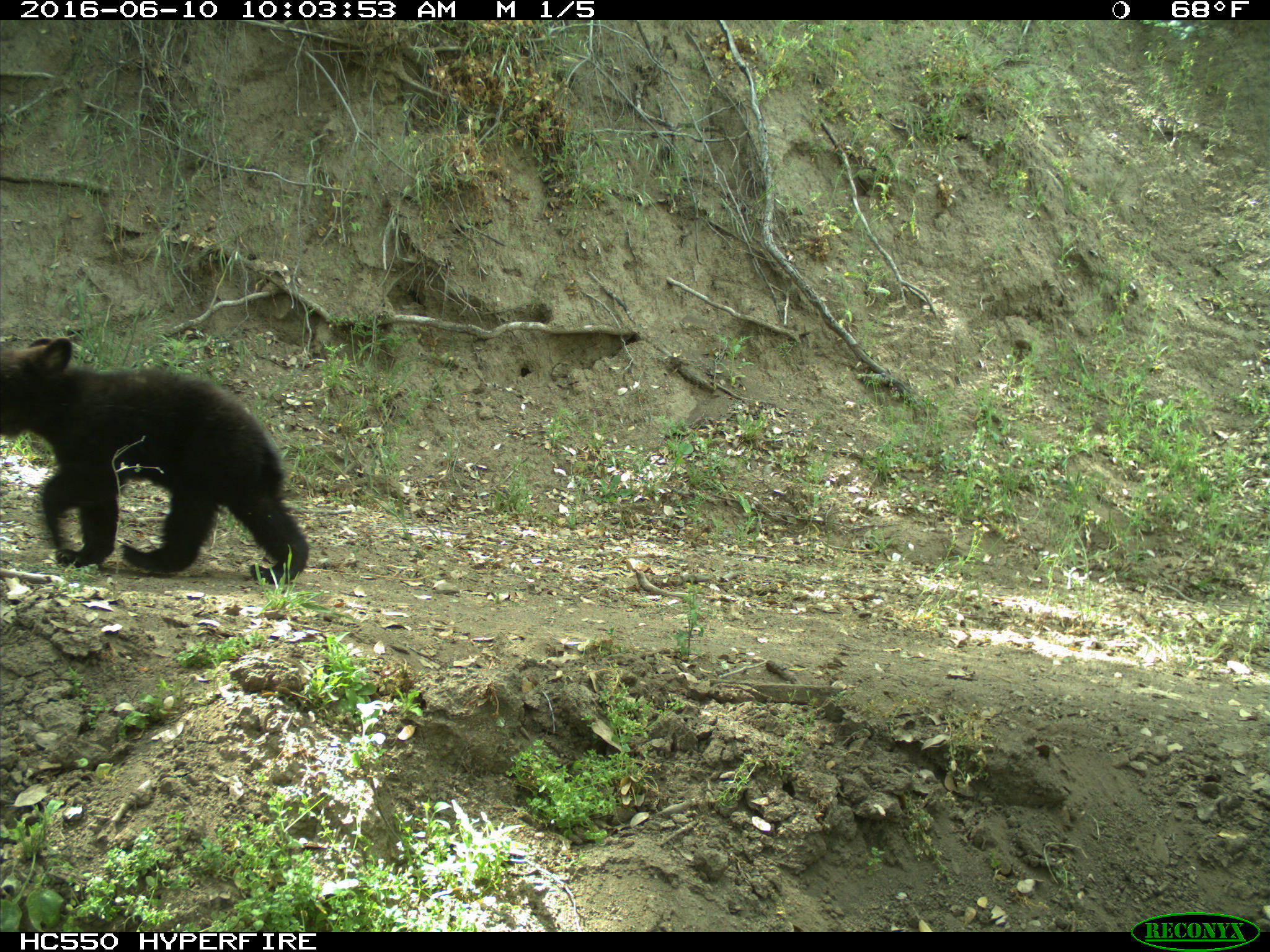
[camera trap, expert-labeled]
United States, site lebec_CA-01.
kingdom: Animalia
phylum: Chordata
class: Mammalia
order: Carnivora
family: Ursidae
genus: Ursus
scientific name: Ursus americanus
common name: american black bear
Ursus americanus (american black bear).